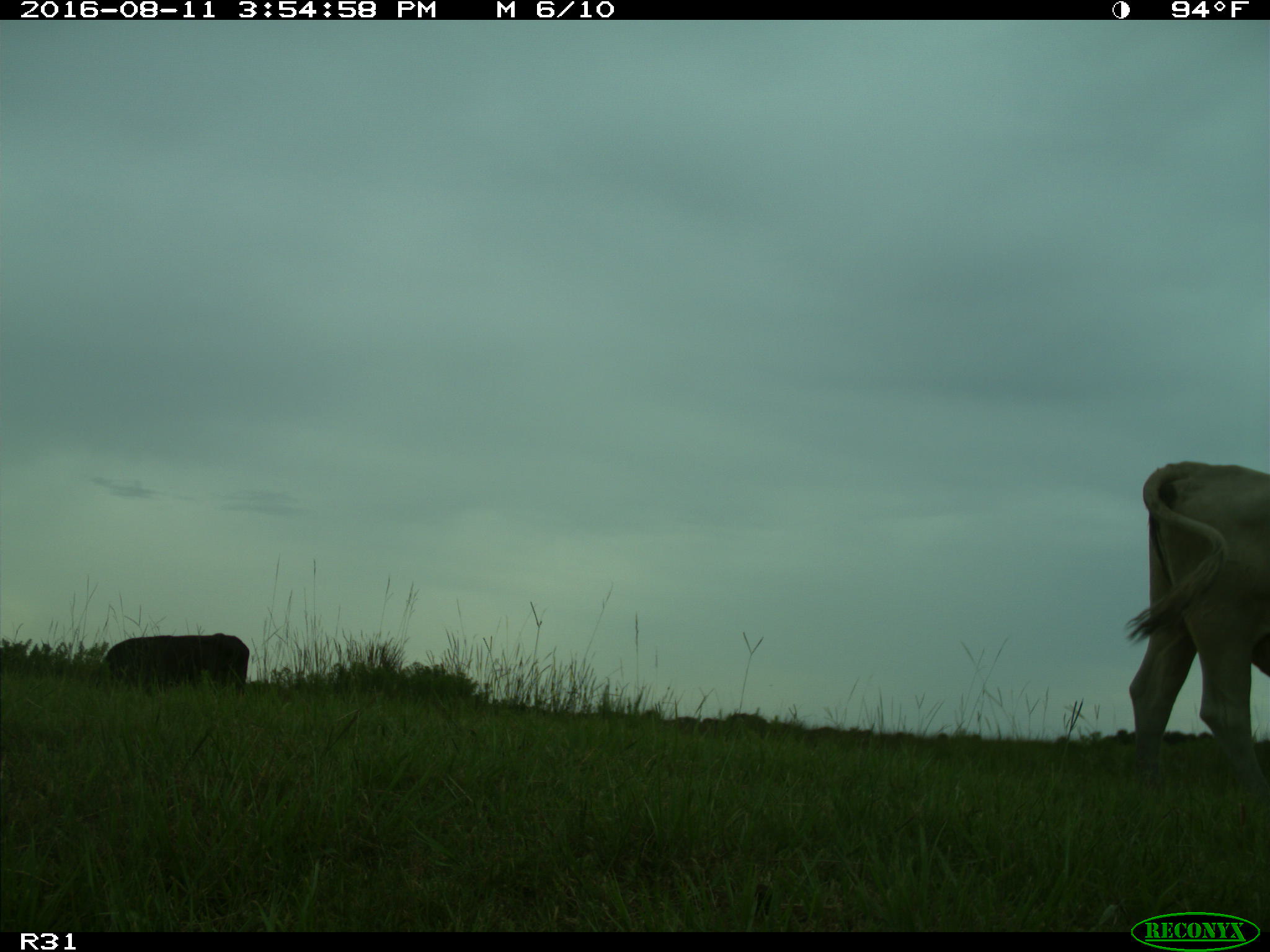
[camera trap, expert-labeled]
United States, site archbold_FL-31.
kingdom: Animalia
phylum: Chordata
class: Mammalia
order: Artiodactyla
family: Bovidae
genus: Bos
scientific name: Bos taurus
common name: domestic cow